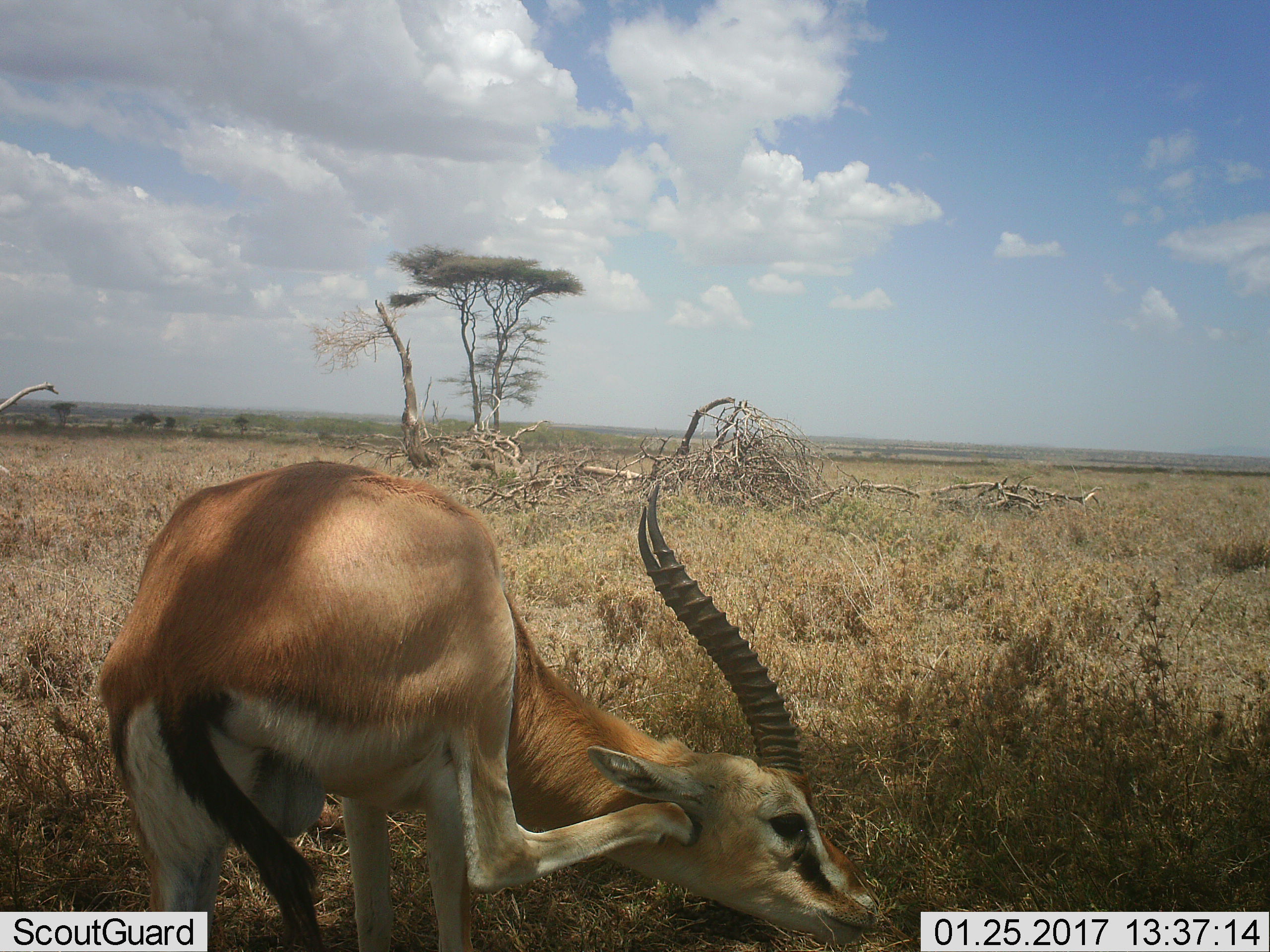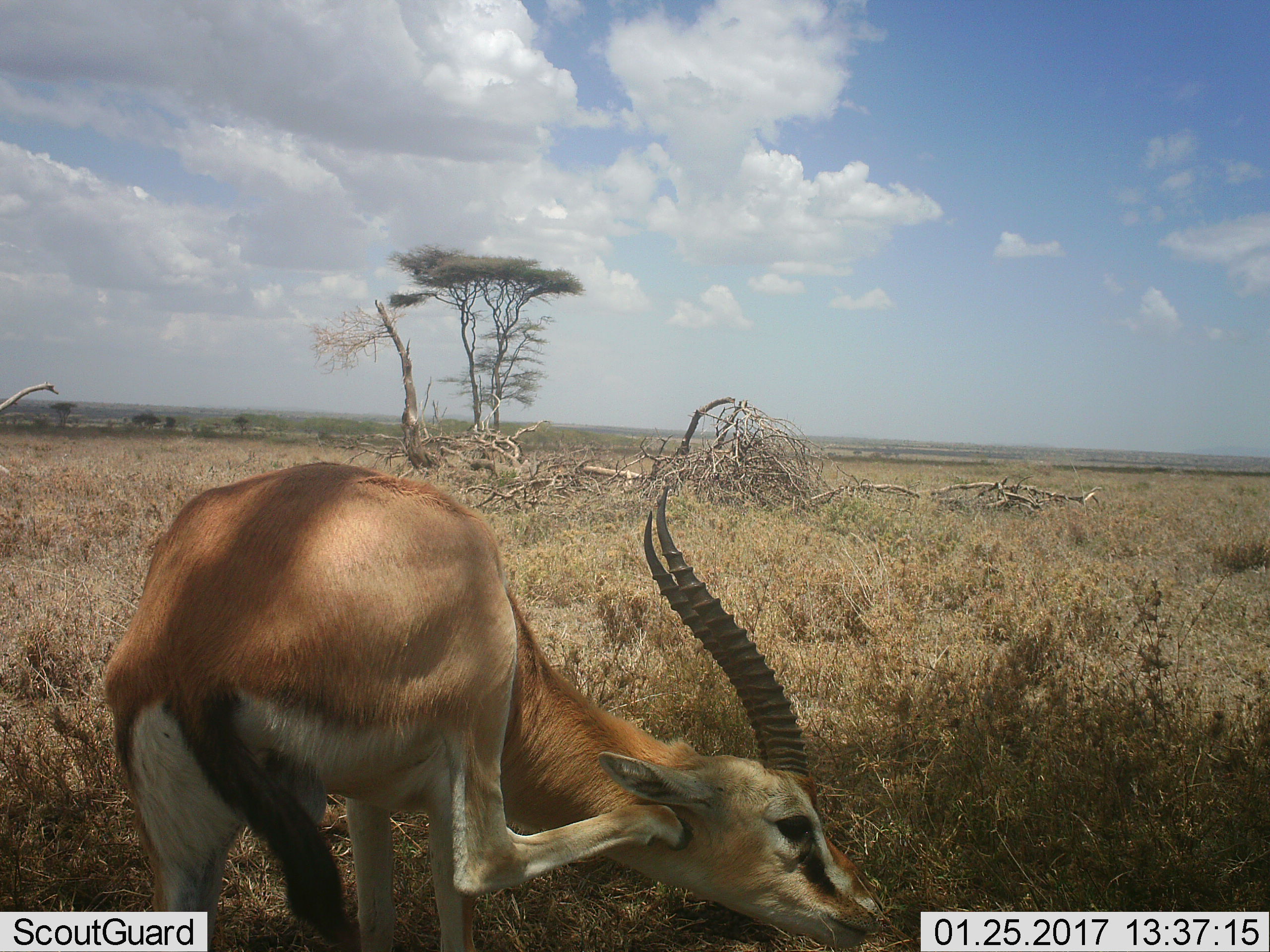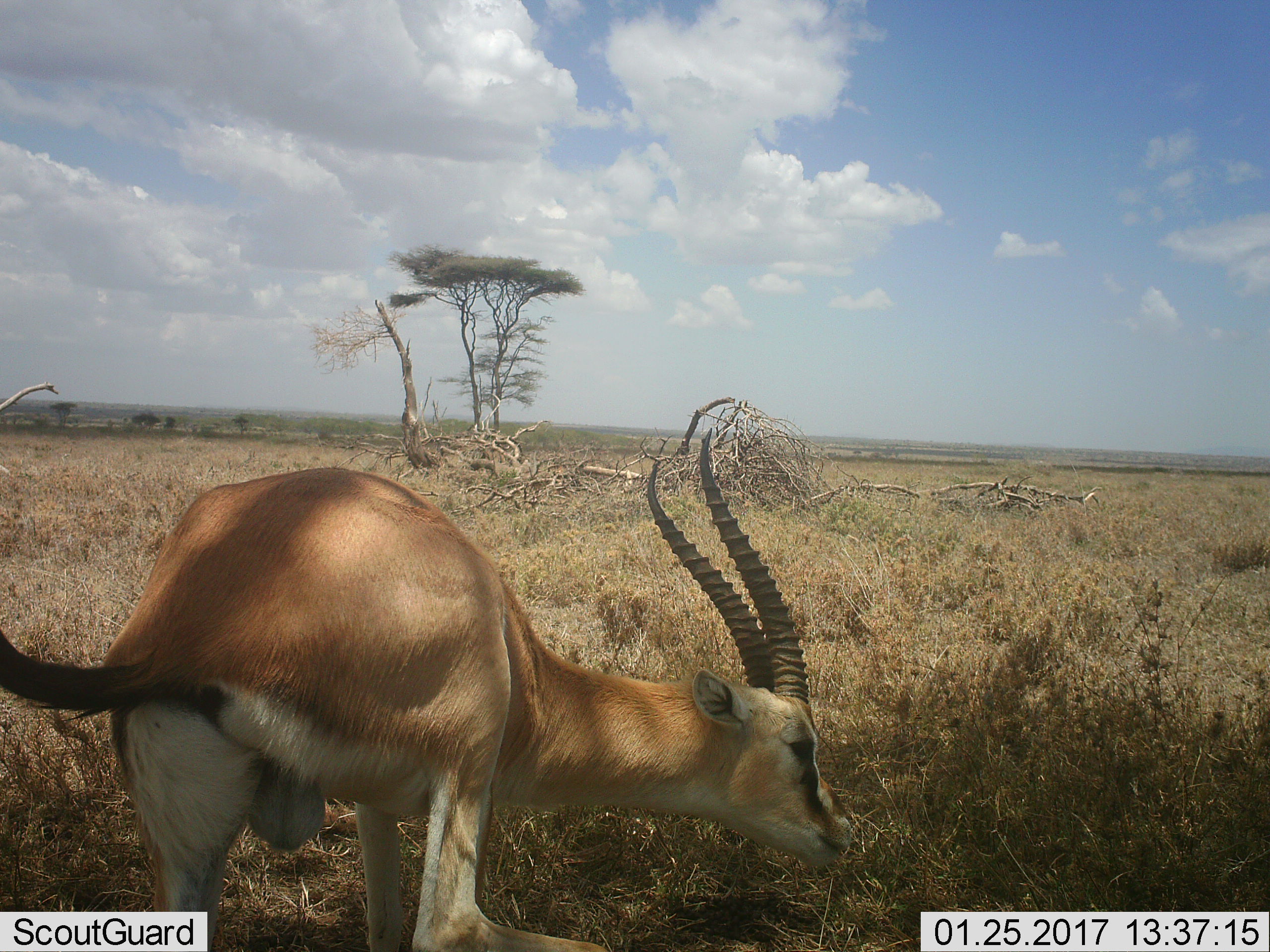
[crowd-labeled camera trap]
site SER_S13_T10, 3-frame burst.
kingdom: Animalia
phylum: Chordata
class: Mammalia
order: Artiodactyla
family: Bovidae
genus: Nanger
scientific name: Nanger granti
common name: grant's gazelle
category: gazellegrants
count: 1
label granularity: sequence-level